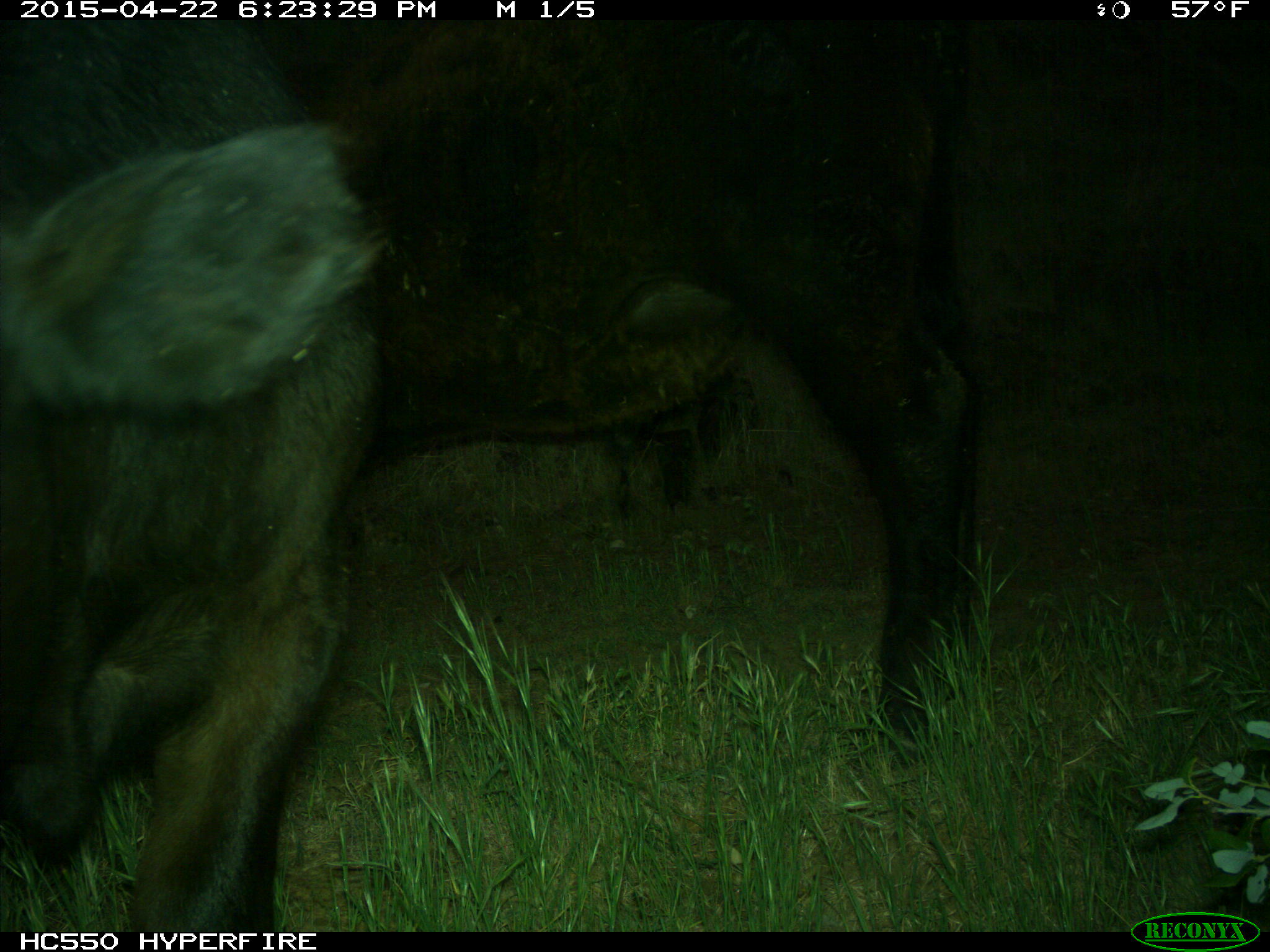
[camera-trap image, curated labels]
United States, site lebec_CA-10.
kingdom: Animalia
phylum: Chordata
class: Mammalia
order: Artiodactyla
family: Bovidae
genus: Bos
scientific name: Bos taurus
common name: domestic cow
Bos taurus (domestic cow).